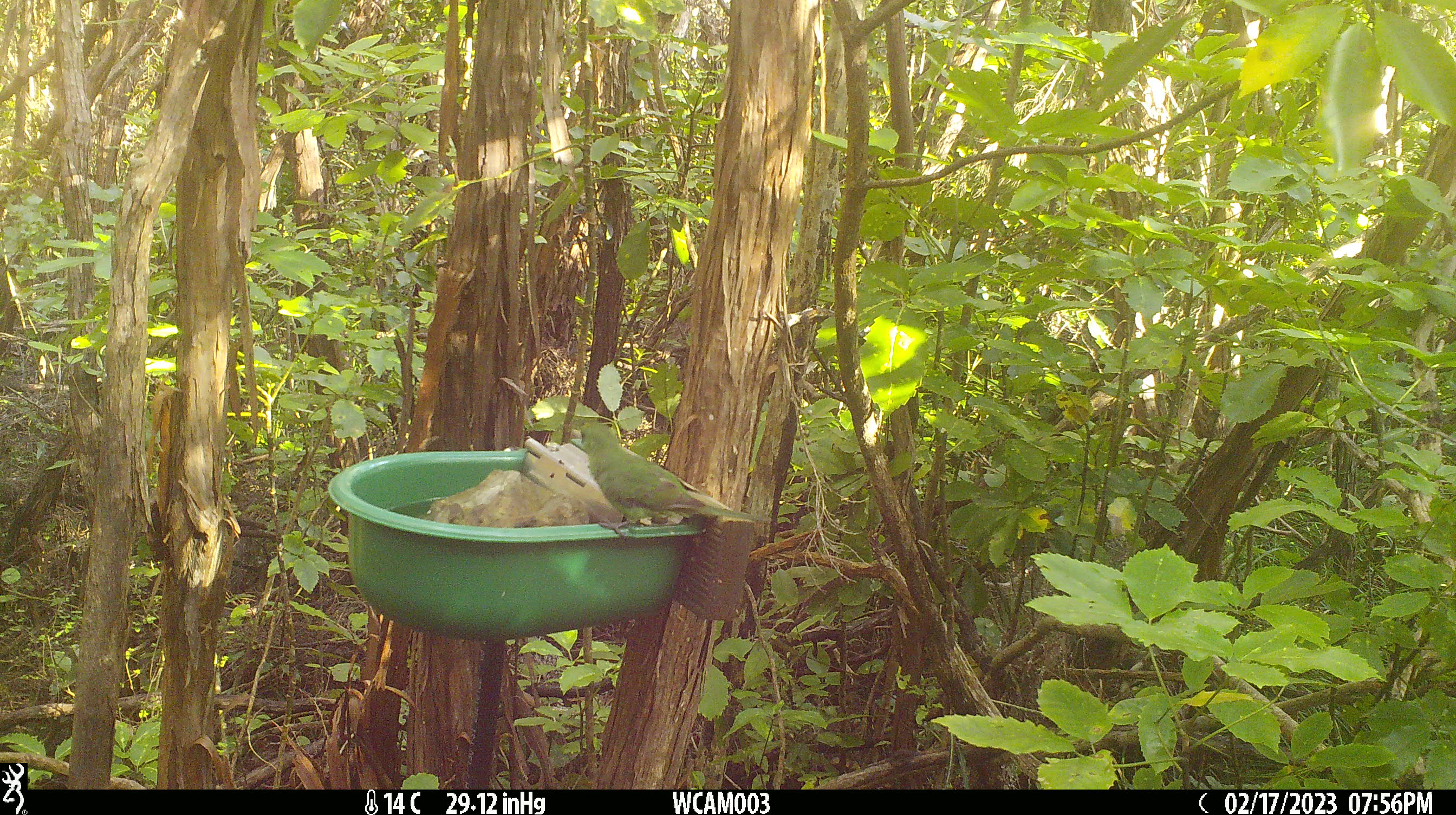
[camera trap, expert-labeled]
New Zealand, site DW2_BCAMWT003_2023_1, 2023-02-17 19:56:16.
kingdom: Animalia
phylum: Chordata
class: Aves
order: Psittaciformes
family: Psittaculidae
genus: Cyanoramphus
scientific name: Cyanoramphus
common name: parakeet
Parakeet (Cyanoramphus).